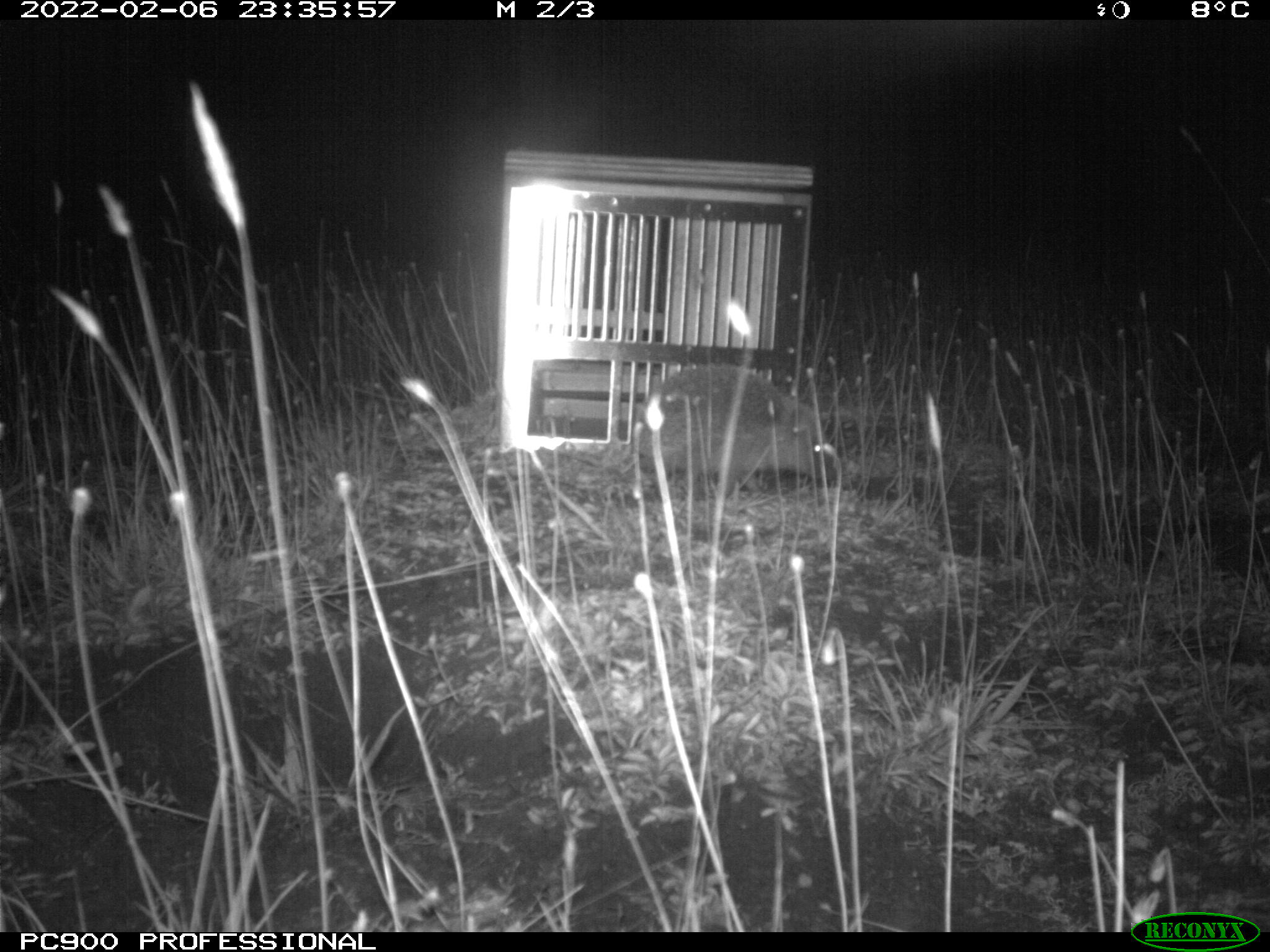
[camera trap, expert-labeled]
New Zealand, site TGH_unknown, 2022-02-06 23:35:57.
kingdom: Animalia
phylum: Chordata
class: Mammalia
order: Eulipotyphla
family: Erinaceidae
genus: Erinaceus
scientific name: Erinaceus europaeus europaeus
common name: european hedgehog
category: hedgehog